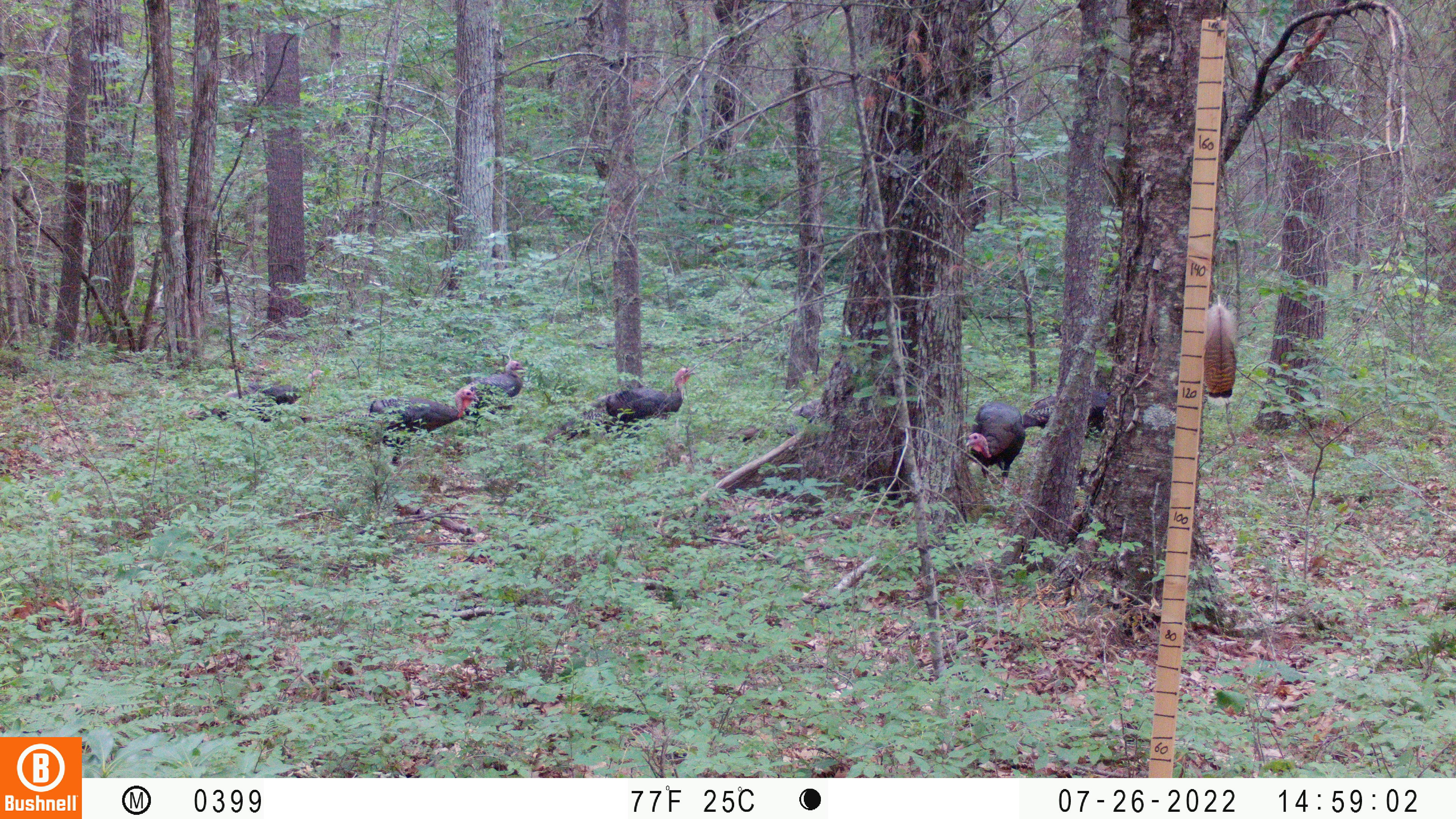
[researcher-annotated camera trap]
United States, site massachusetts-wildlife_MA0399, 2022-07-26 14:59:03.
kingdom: Animalia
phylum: Chordata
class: Aves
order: Galliformes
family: Phasianidae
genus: Meleagris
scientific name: Meleagris gallopavo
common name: wild turkey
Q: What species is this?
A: Wild turkey (Meleagris gallopavo).